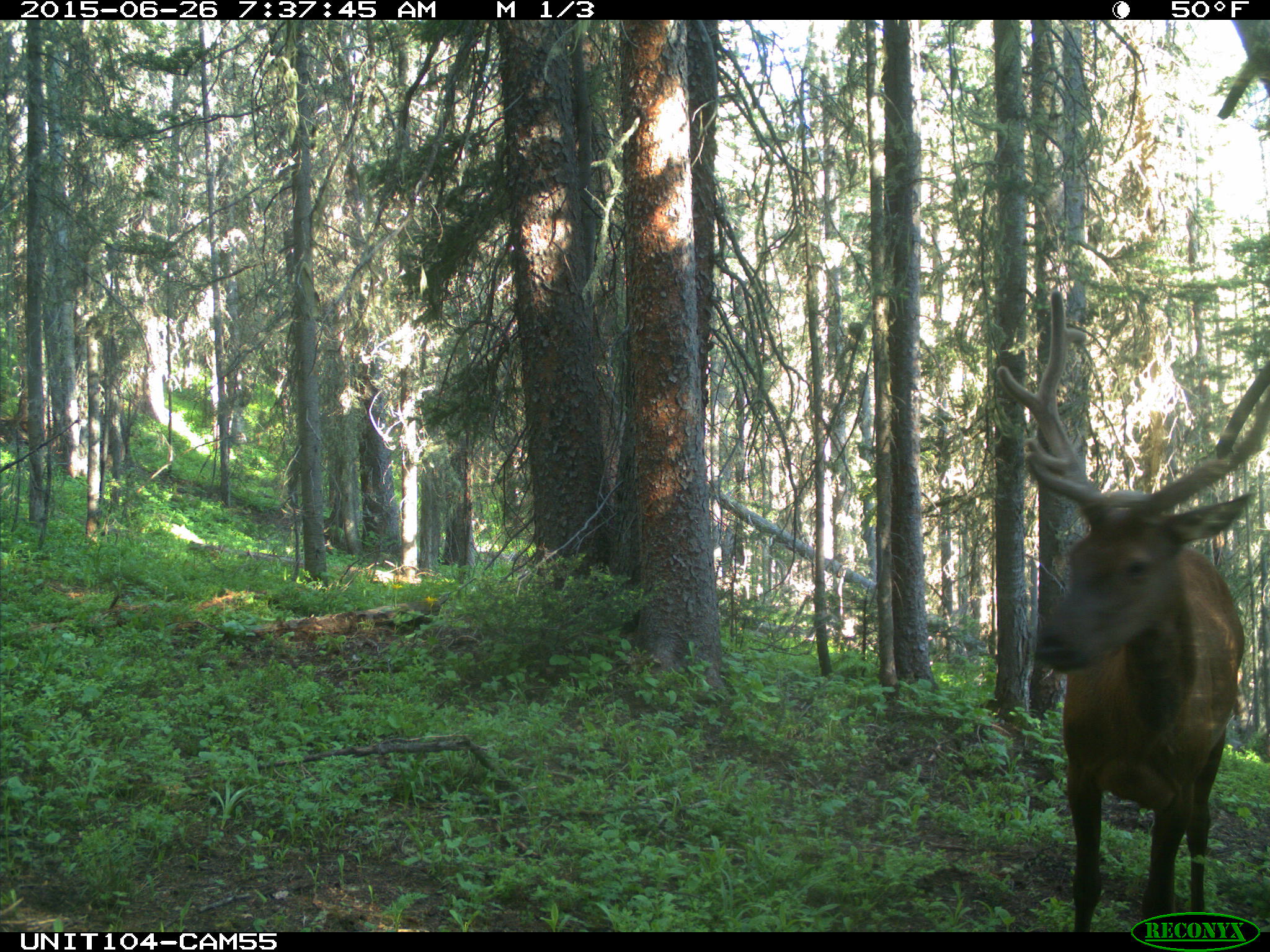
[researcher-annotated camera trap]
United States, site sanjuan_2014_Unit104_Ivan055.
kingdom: Animalia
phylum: Chordata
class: Mammalia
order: Artiodactyla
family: Cervidae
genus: Cervus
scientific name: Cervus elaphus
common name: red deer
Cervus elaphus (red deer).